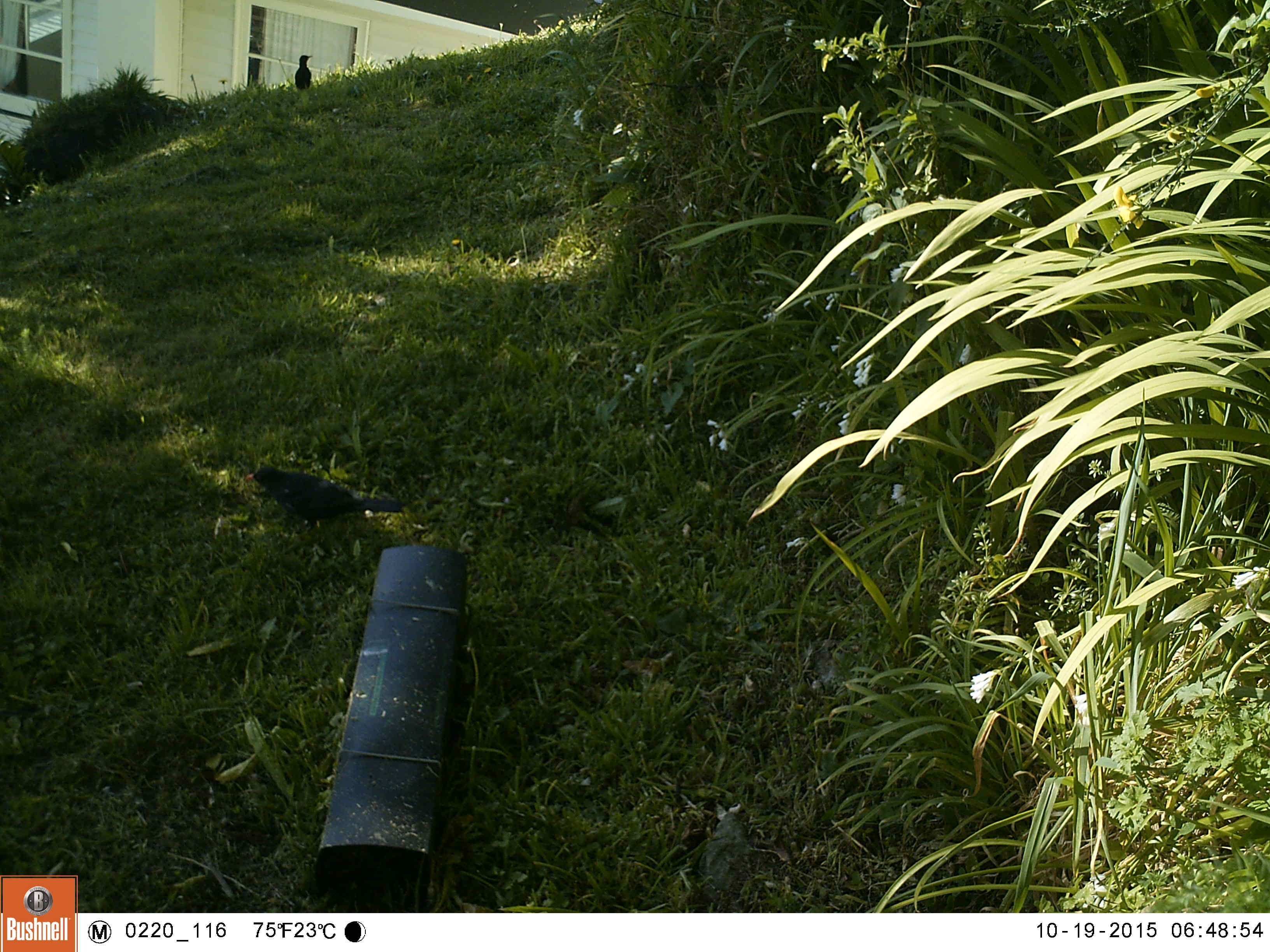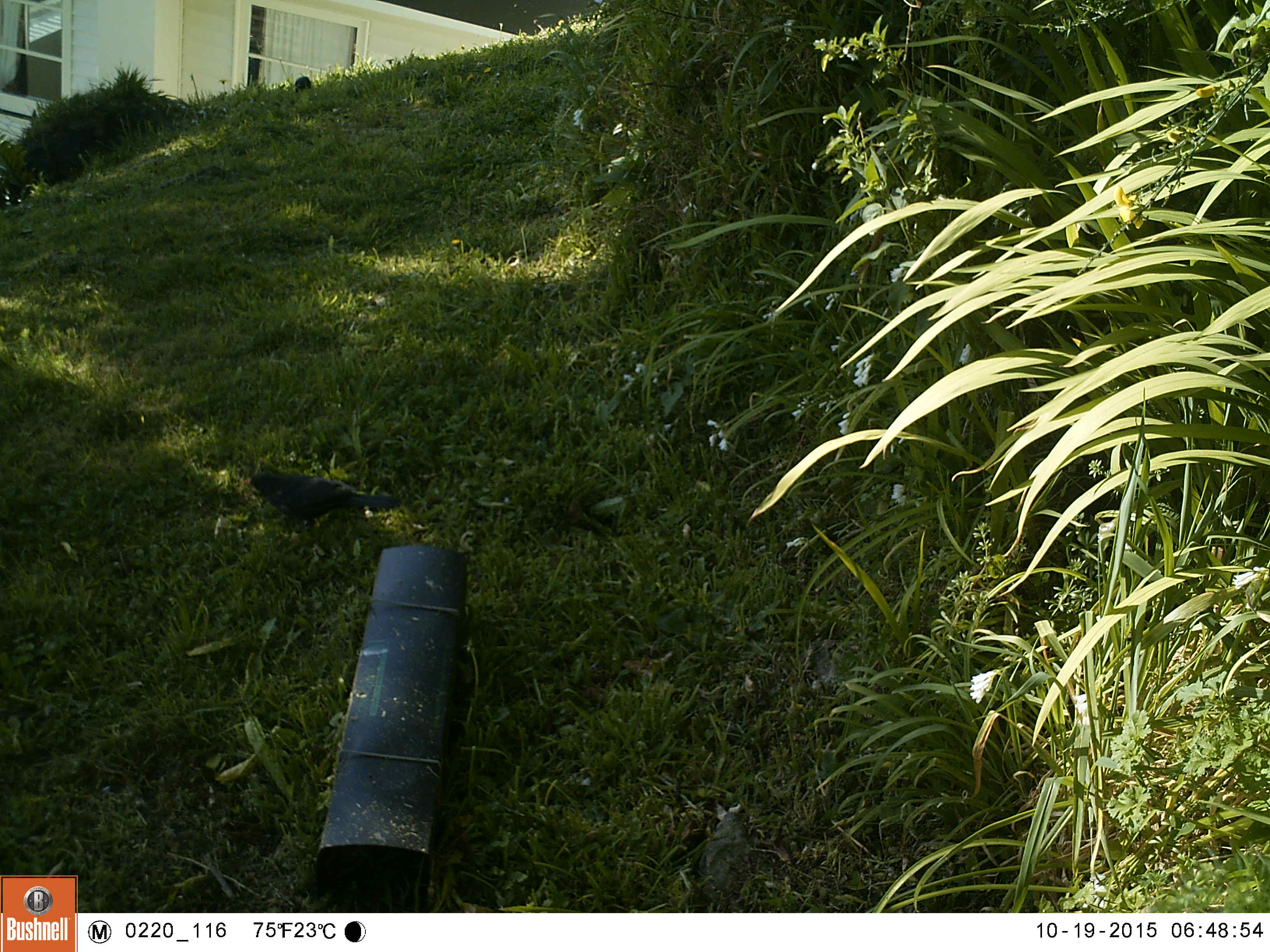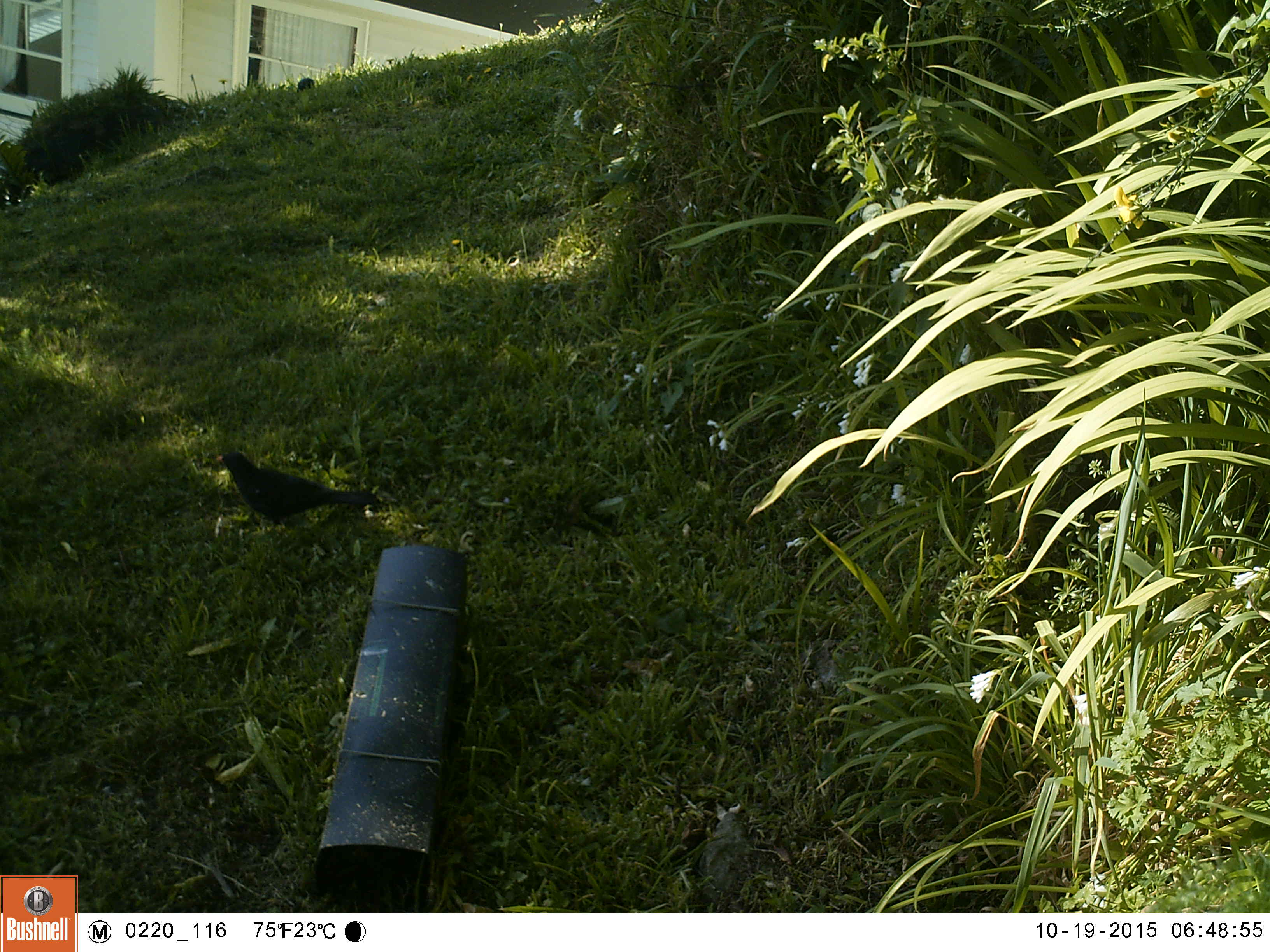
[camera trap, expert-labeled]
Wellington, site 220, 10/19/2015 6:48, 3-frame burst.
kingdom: Animalia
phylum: Chordata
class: Aves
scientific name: Aves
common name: bird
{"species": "bird (Aves)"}